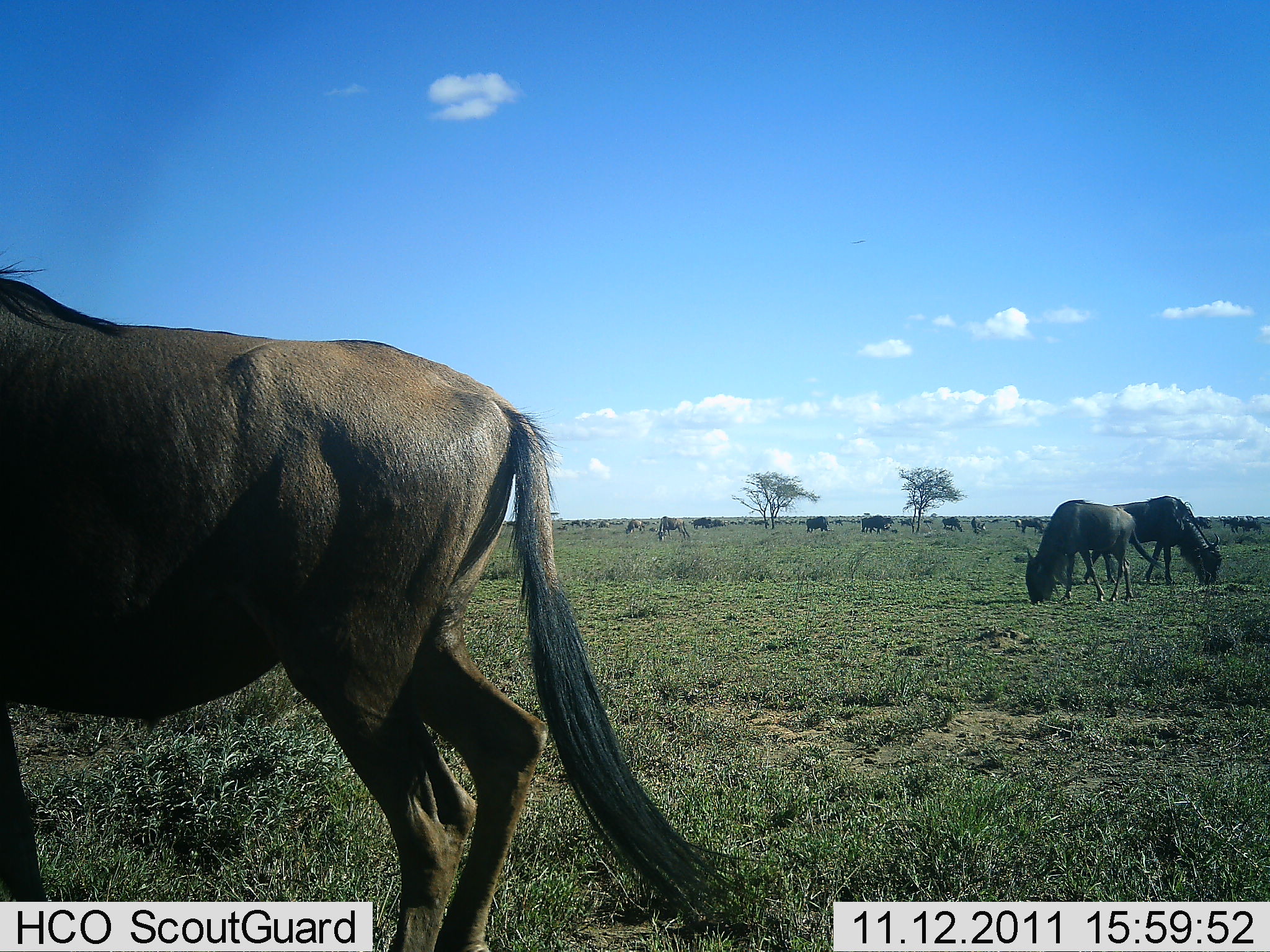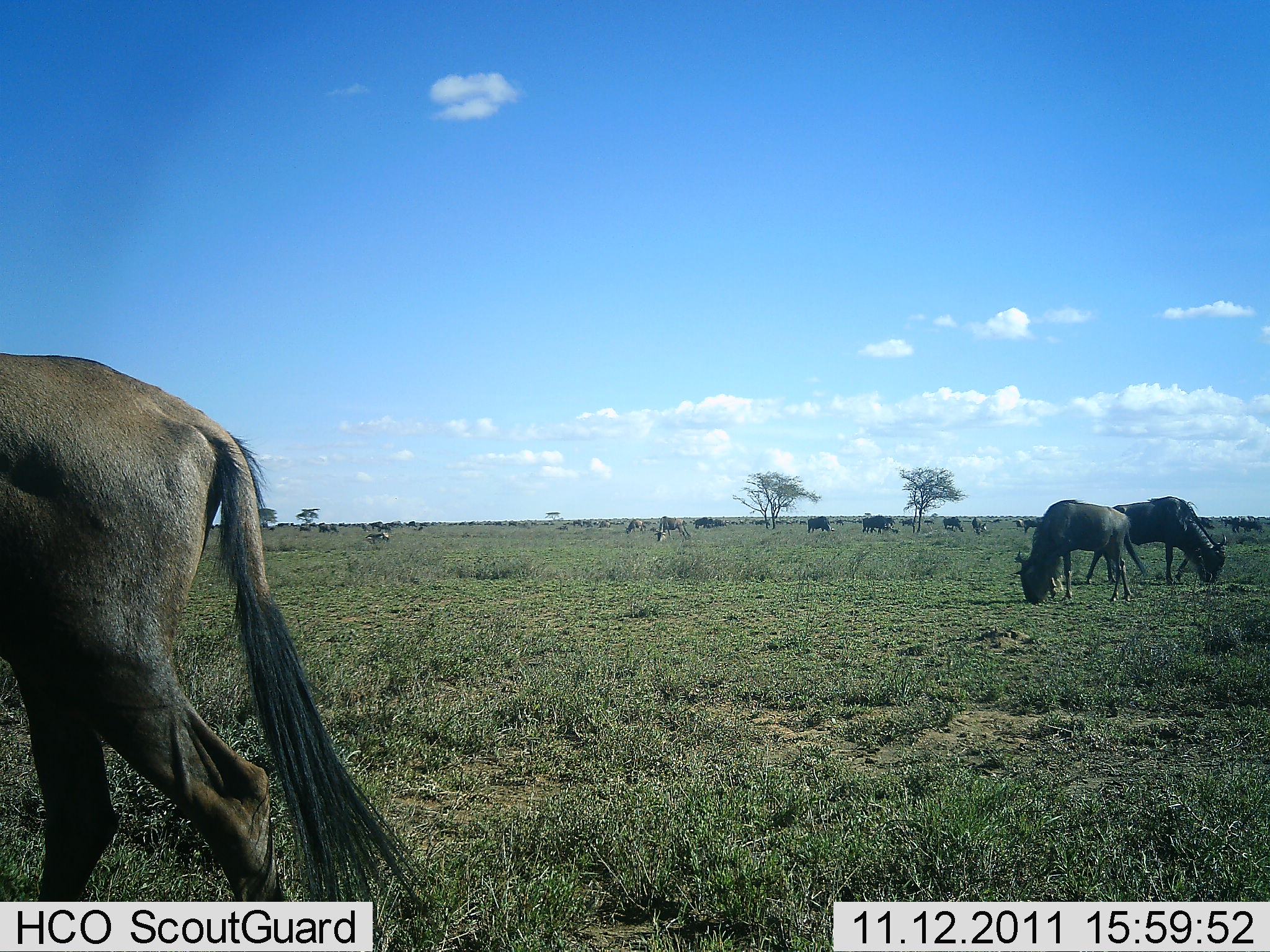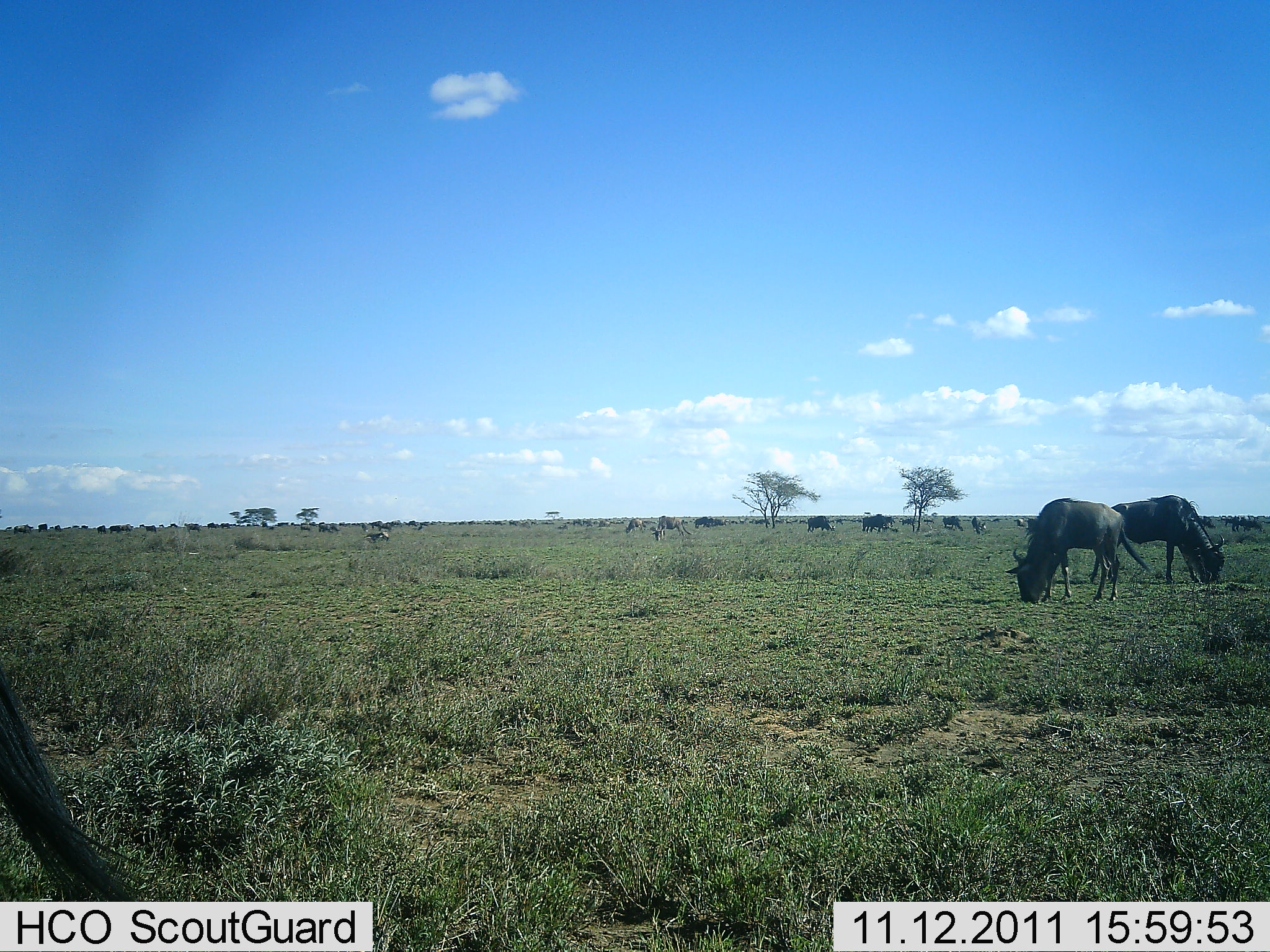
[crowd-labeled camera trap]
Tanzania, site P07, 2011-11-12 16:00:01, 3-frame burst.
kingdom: Animalia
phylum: Chordata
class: Mammalia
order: Artiodactyla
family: Bovidae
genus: Connochaetes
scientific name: Connochaetes taurinus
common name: blue wildebeest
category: wildebeest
Wildebeest (blue wildebeest) (Connochaetes taurinus), count 11-50. Behavior (volunteer vote fractions): standing 50%, resting 0%, moving 21%, interacting 0%. Young present (vote fraction): 0%. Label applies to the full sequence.